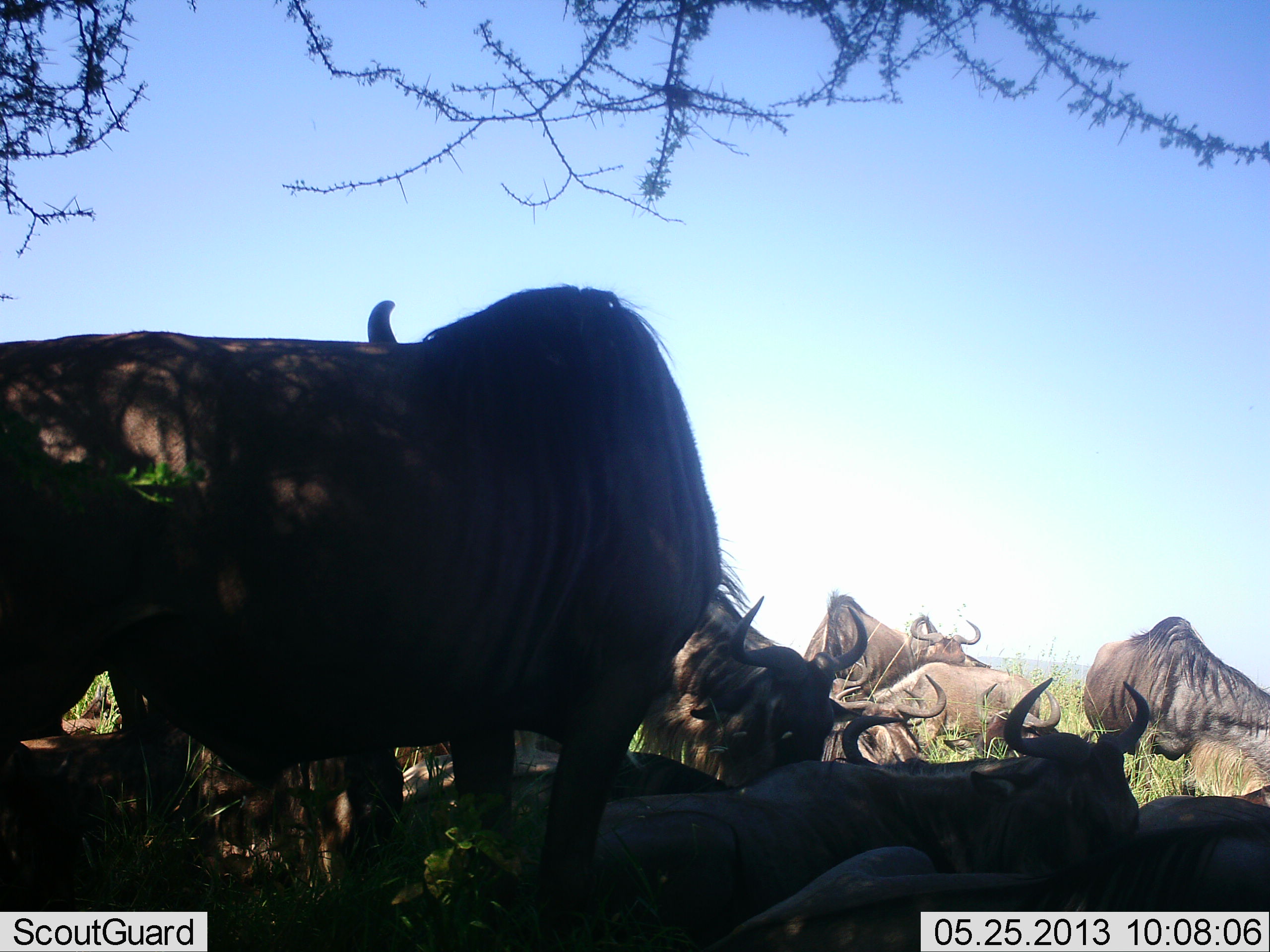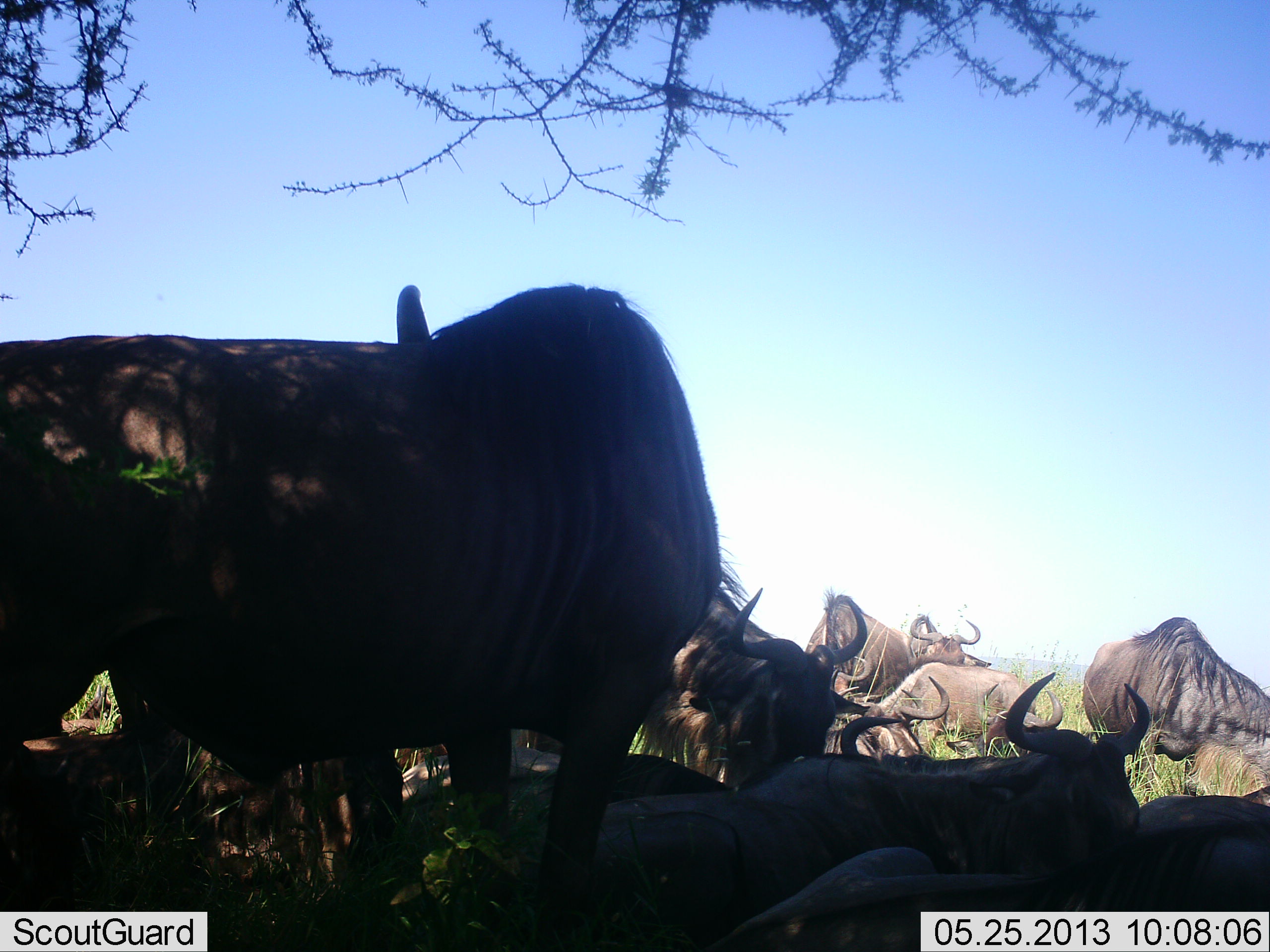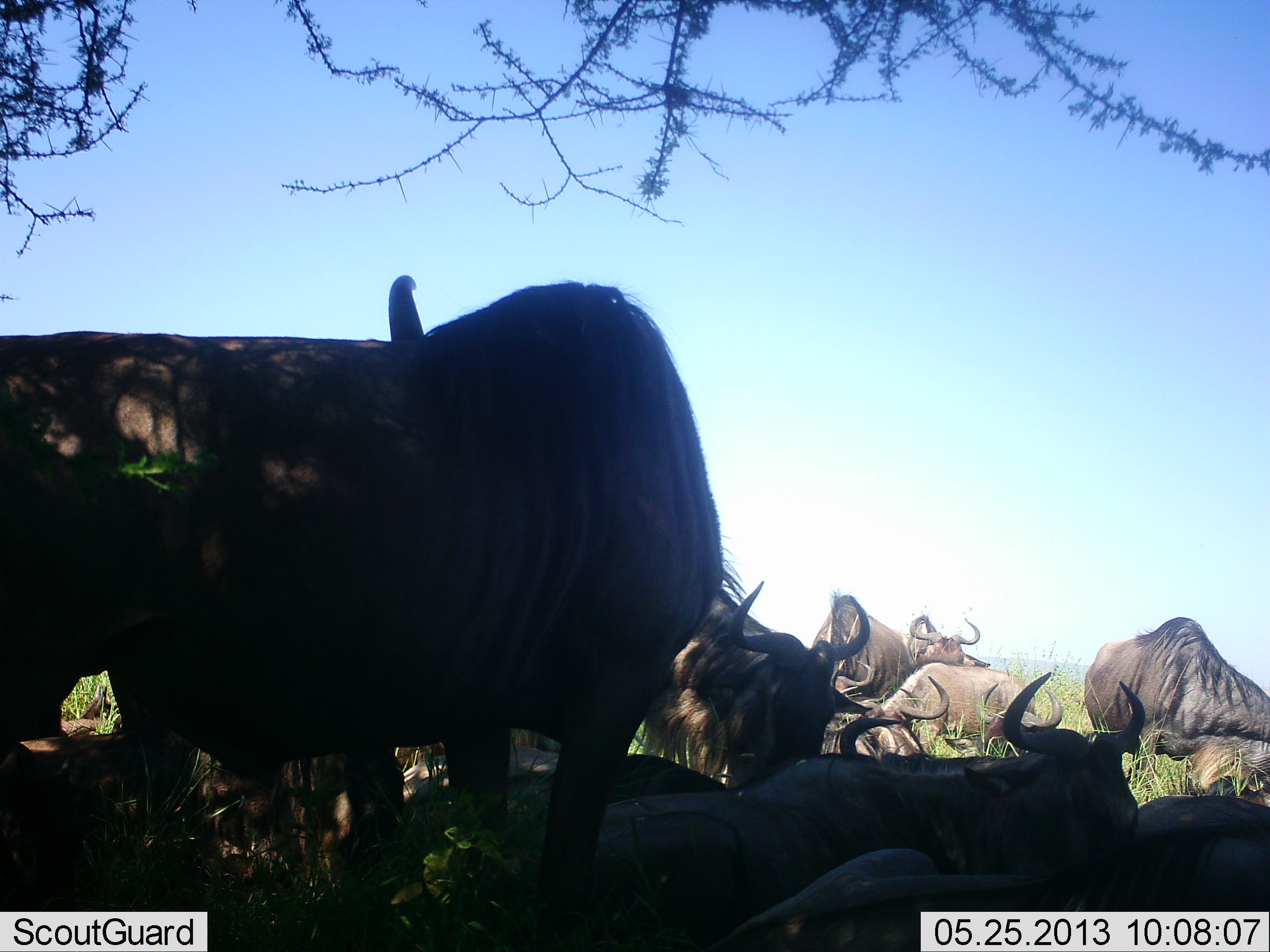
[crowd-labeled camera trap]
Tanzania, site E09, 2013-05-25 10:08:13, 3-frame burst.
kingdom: Animalia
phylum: Chordata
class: Mammalia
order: Artiodactyla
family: Bovidae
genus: Connochaetes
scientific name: Connochaetes taurinus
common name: blue wildebeest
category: wildebeest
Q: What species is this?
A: Wildebeest (blue wildebeest) (Connochaetes taurinus).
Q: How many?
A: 10.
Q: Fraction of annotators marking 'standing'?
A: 74%.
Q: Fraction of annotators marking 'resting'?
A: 96%.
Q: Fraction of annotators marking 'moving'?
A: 4%.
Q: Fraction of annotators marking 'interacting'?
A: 11%.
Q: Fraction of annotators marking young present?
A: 0%.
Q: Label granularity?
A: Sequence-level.